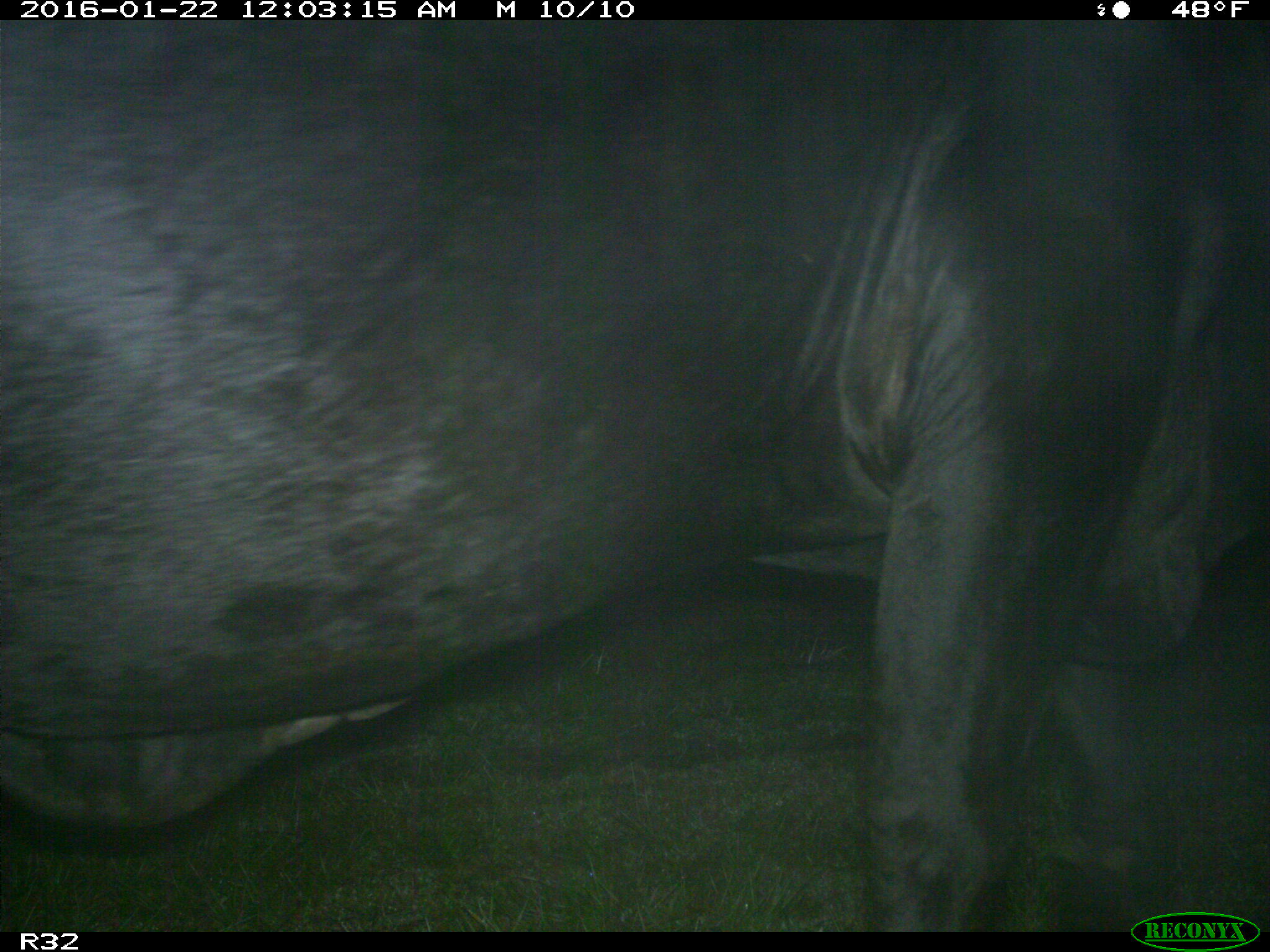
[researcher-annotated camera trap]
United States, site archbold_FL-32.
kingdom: Animalia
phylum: Chordata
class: Mammalia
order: Artiodactyla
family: Bovidae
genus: Bos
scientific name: Bos taurus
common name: domestic cow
Bos taurus (domestic cow).